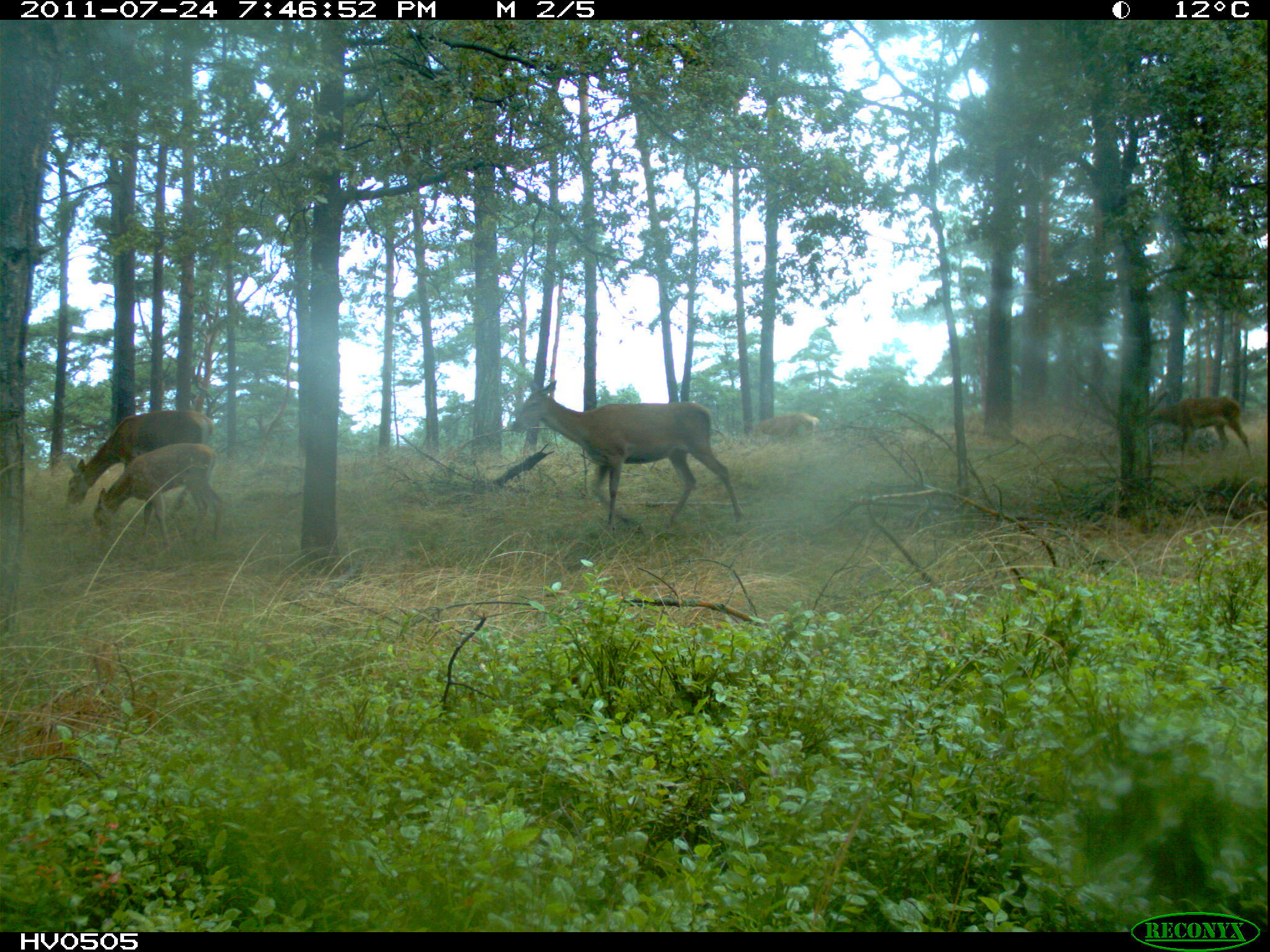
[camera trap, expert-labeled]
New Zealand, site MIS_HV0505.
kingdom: Animalia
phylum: Chordata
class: Mammalia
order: Artiodactyla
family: Cervidae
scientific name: Cervidae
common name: deer